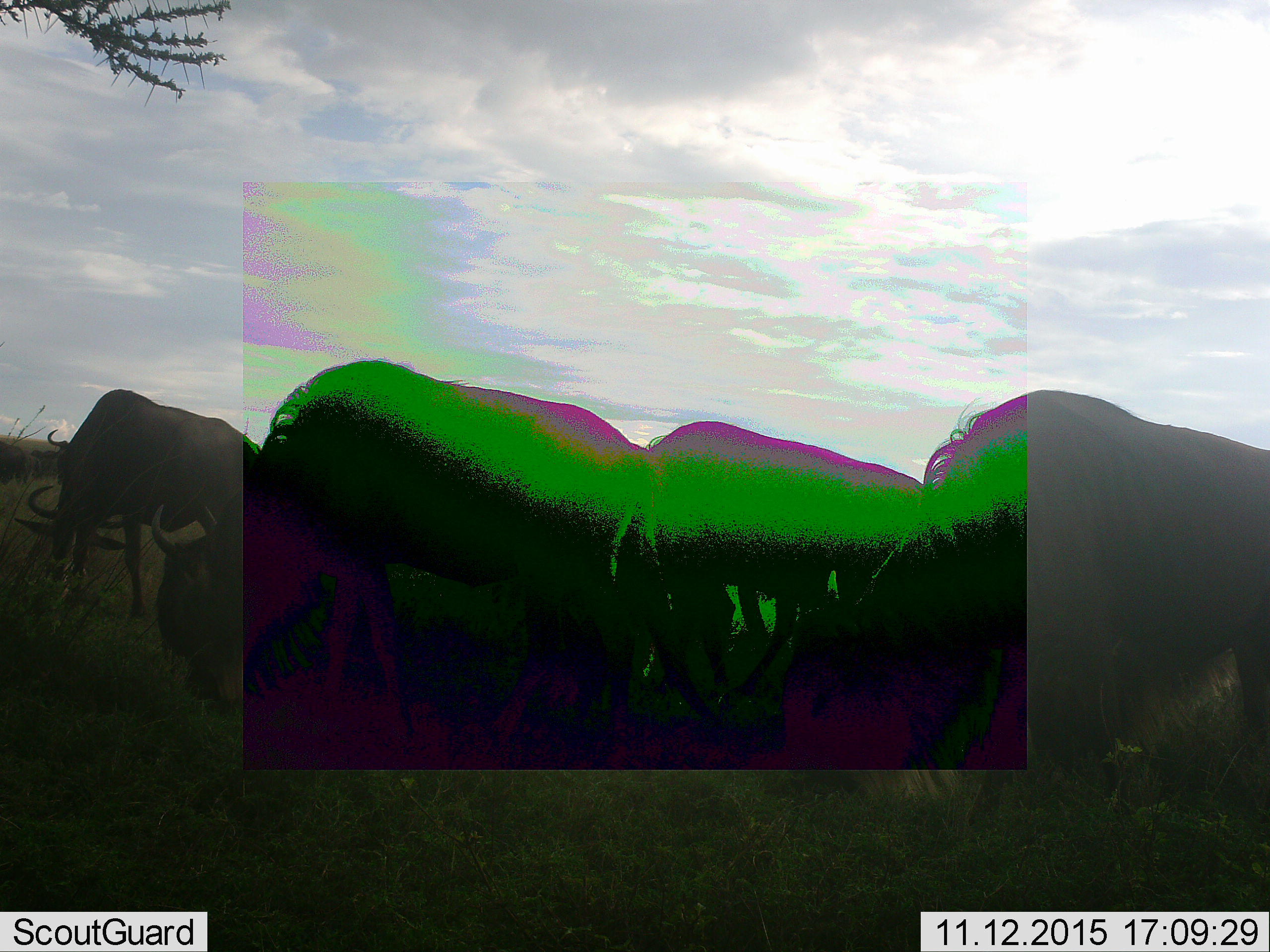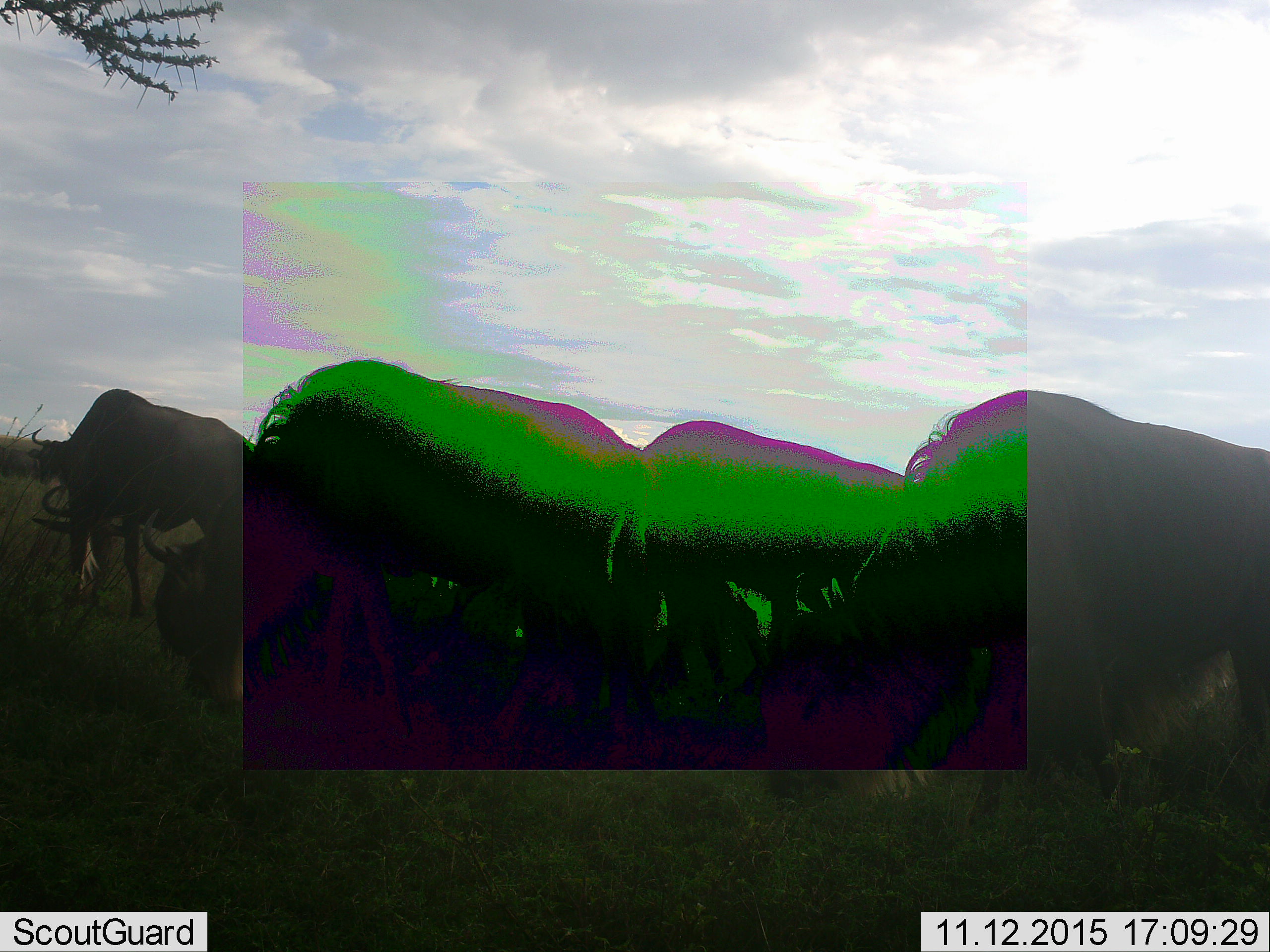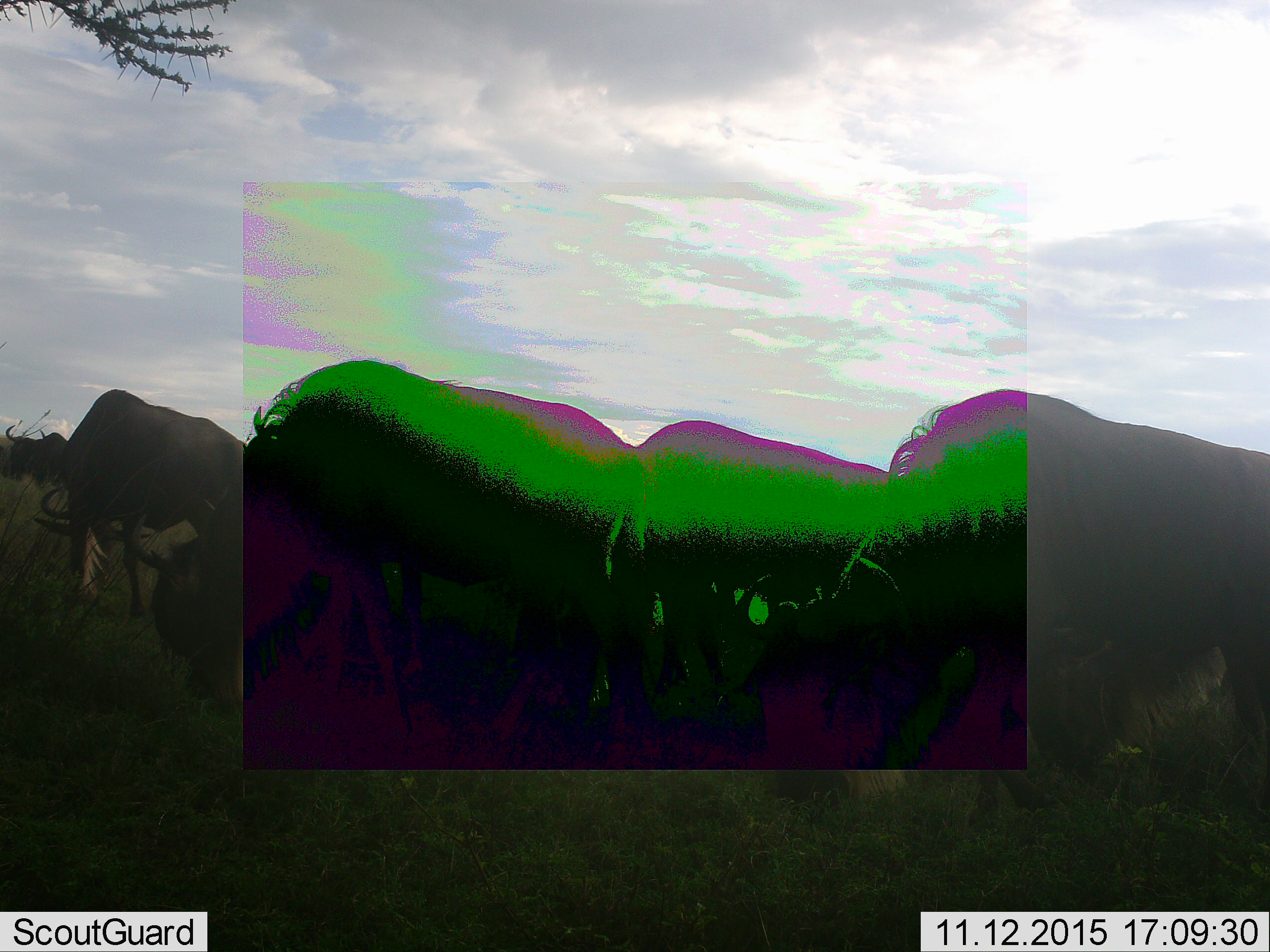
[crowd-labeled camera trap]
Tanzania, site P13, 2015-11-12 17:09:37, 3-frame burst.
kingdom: Animalia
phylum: Chordata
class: Mammalia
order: Artiodactyla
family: Bovidae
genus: Connochaetes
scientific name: Connochaetes taurinus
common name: blue wildebeest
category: wildebeest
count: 8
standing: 33%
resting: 0%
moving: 33%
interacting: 0%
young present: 0%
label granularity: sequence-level